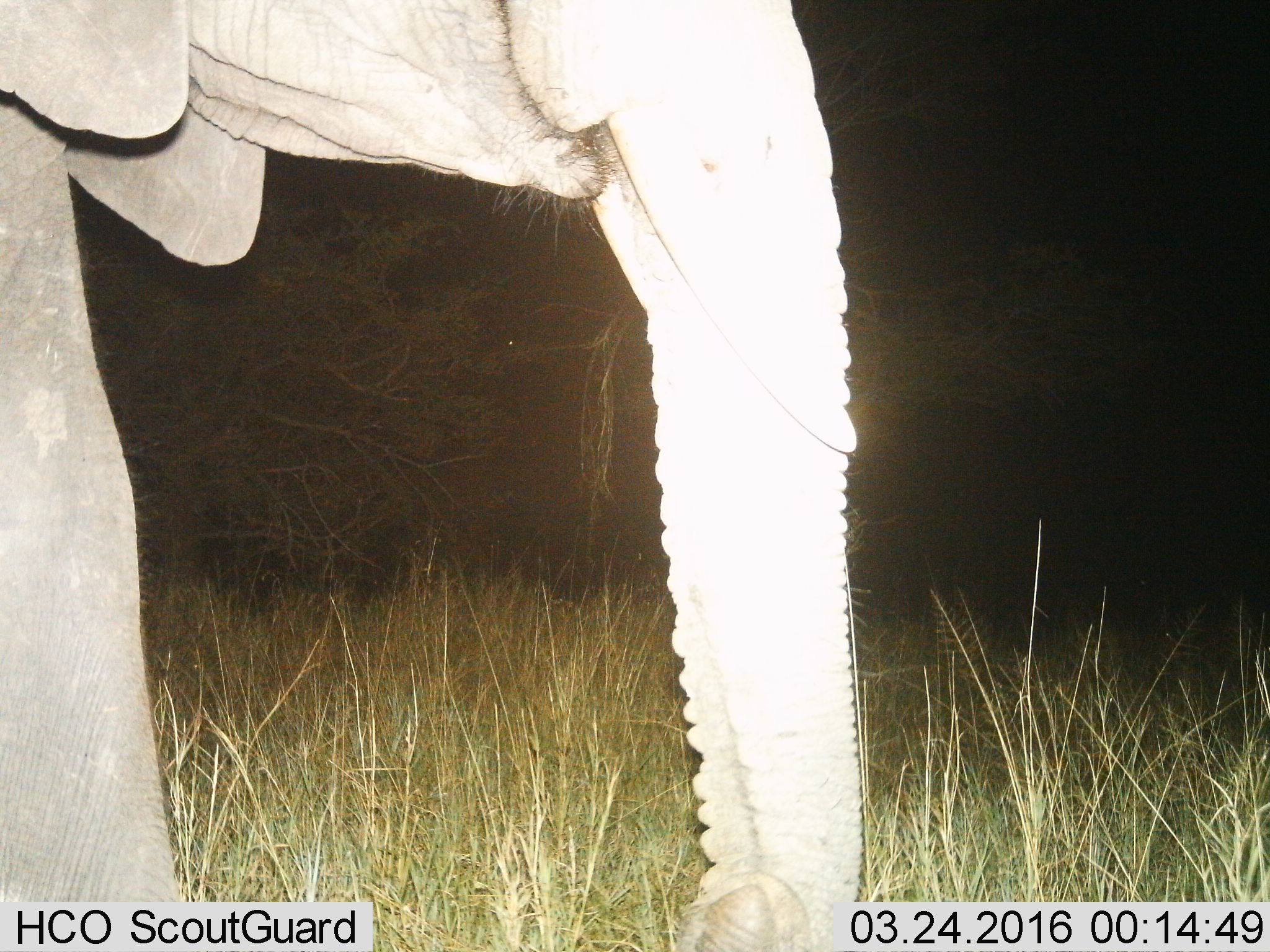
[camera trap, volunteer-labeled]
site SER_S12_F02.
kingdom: Animalia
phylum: Chordata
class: Mammalia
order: Proboscidea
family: Elephantidae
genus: Loxodonta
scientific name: Loxodonta africana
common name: african bush elephant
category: elephant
Elephant (african bush elephant) (Loxodonta africana), count 1. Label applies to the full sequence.